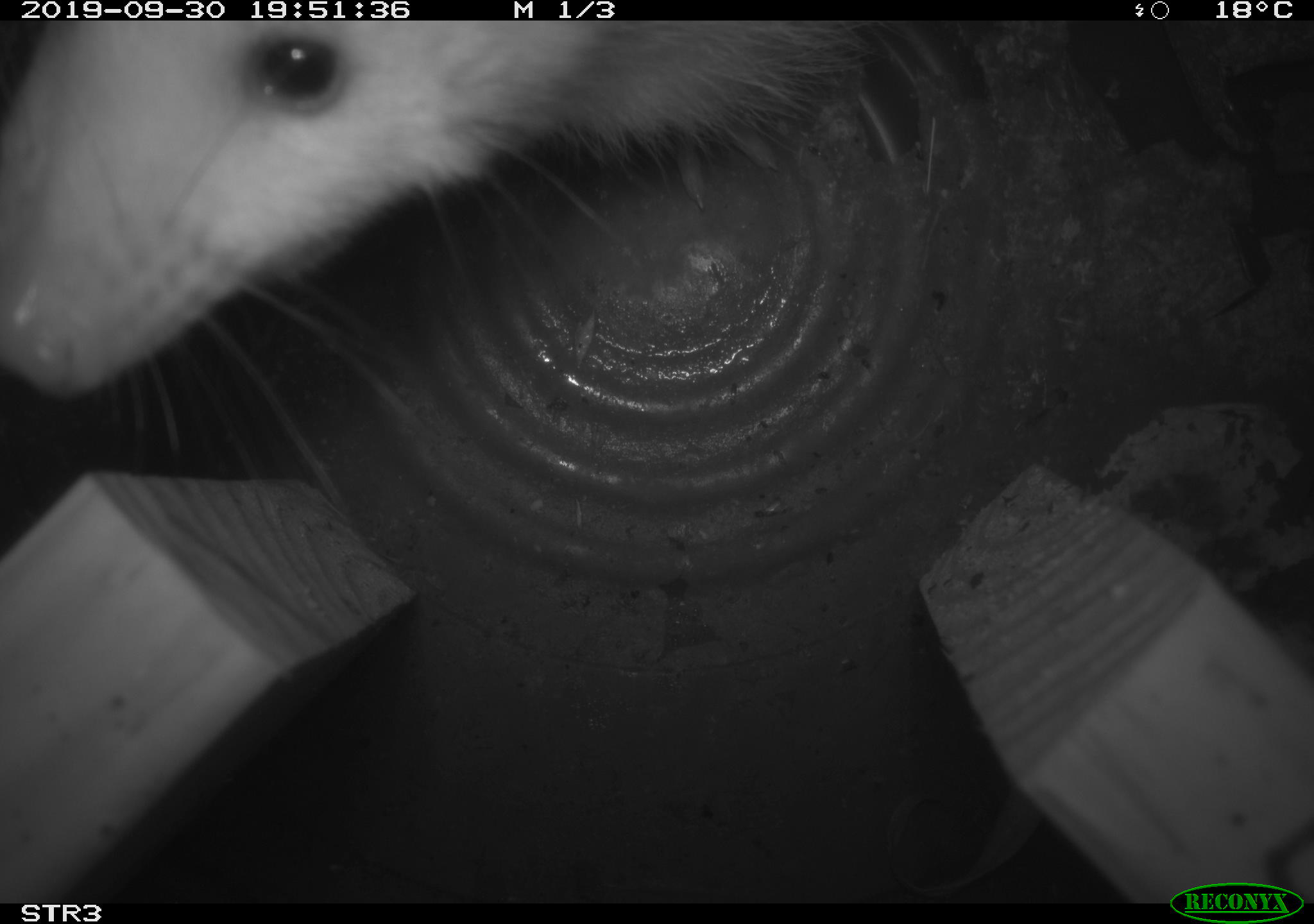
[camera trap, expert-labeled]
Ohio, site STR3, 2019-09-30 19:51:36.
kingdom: Animalia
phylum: Chordata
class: Mammalia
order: Didelphimorphia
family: Didelphidae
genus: Didelphis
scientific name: Didelphis virginiana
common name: virginia opossum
Virginia opossum (Didelphis virginiana).